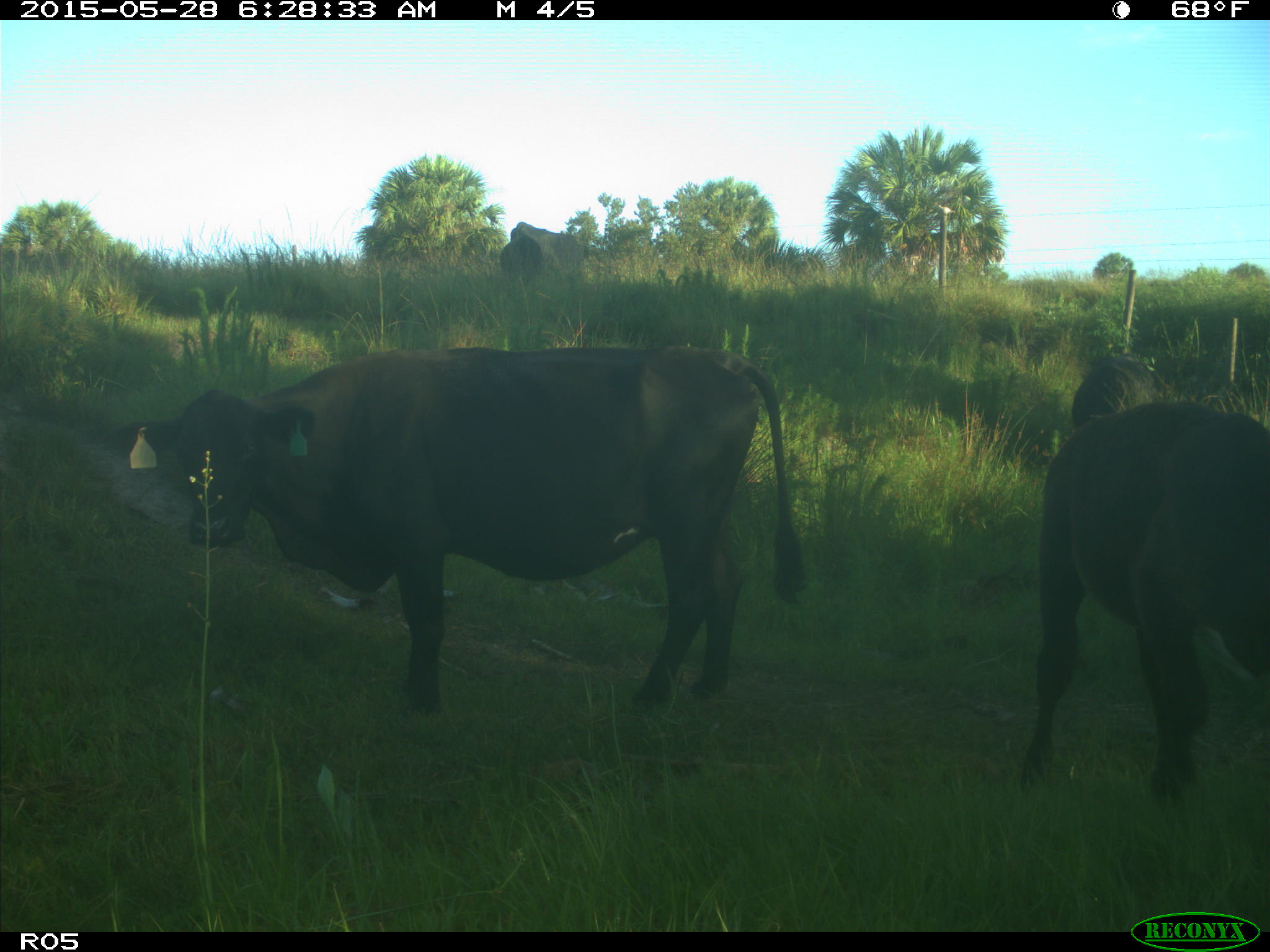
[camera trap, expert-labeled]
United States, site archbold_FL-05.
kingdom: Animalia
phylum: Chordata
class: Mammalia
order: Artiodactyla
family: Bovidae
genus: Bos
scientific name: Bos taurus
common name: domestic cow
Bos taurus (domestic cow).